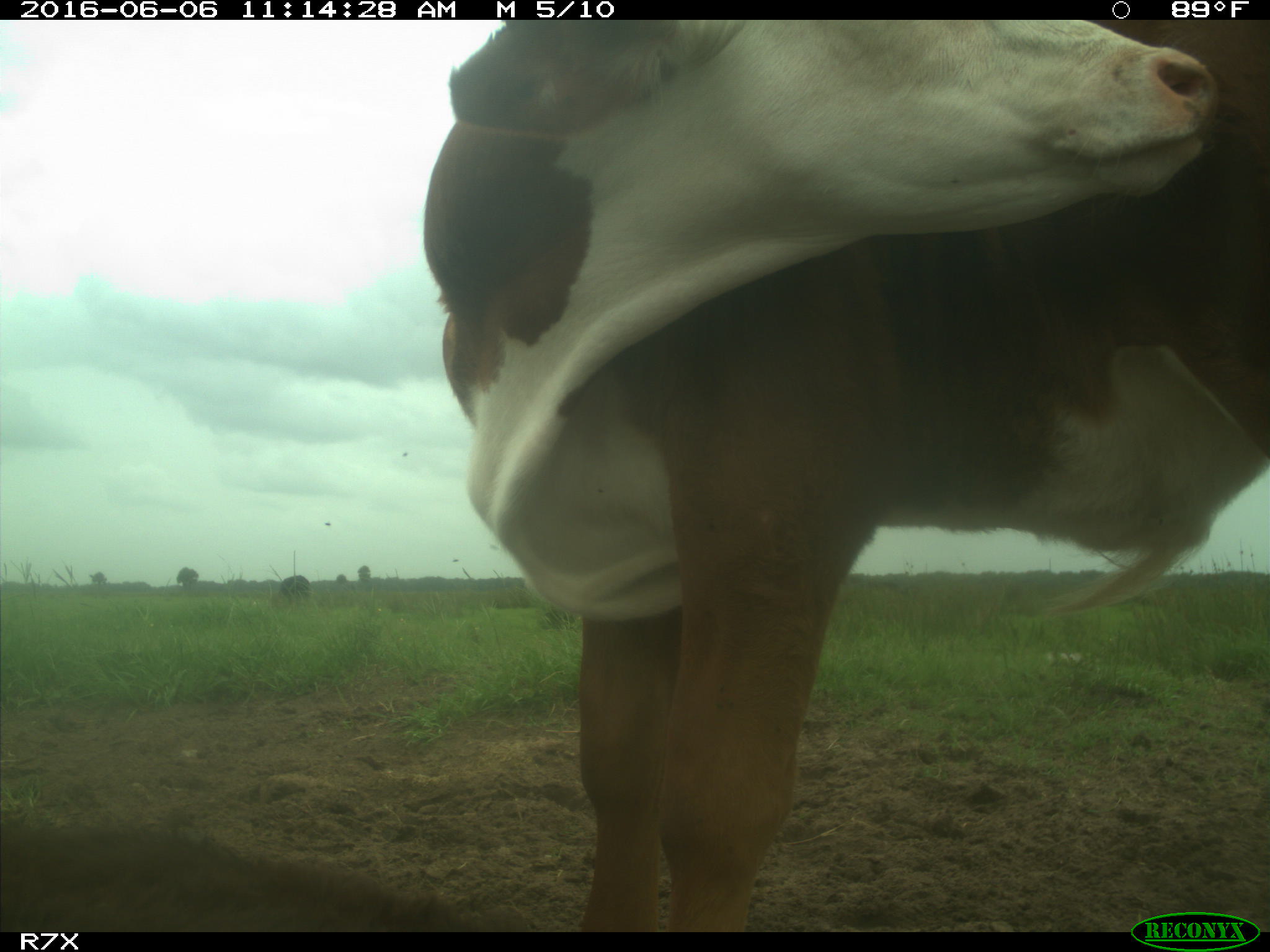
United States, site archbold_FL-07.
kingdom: Animalia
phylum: Chordata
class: Mammalia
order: Artiodactyla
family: Bovidae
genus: Bos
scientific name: Bos taurus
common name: domestic cow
Bos taurus (domestic cow).